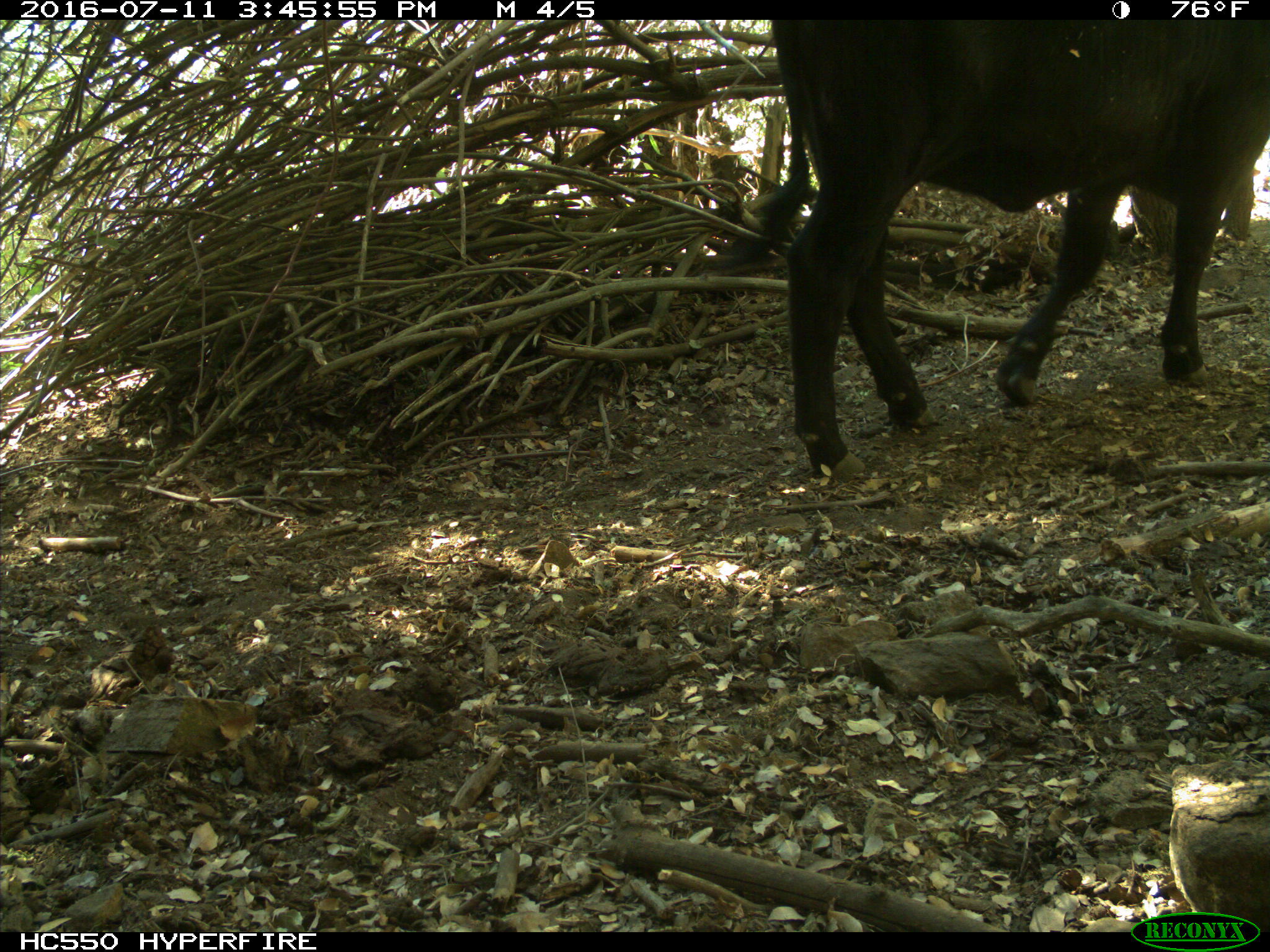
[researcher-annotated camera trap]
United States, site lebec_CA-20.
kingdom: Animalia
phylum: Chordata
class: Mammalia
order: Artiodactyla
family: Bovidae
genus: Bos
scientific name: Bos taurus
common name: domestic cow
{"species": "Bos taurus (domestic cow)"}